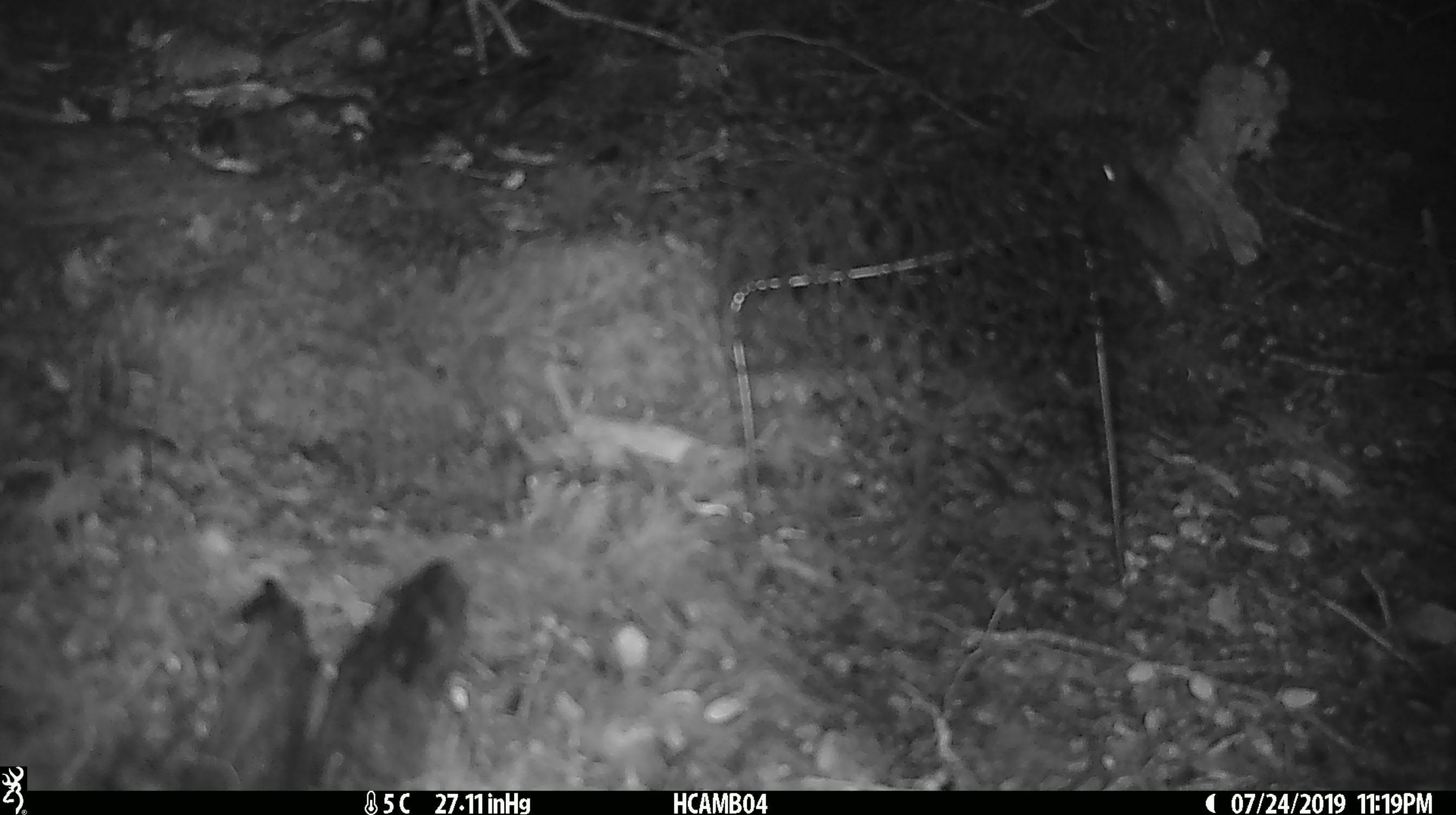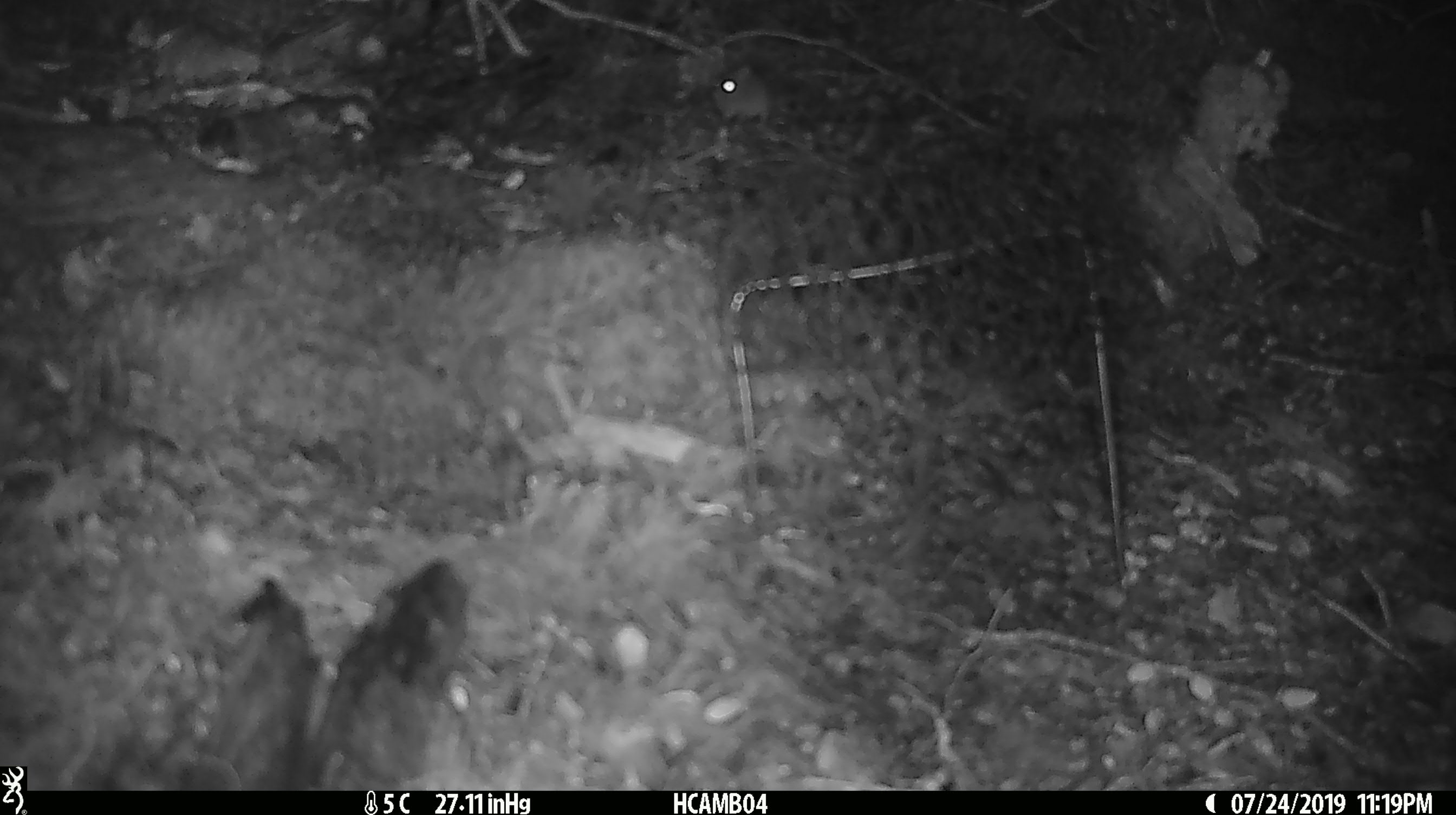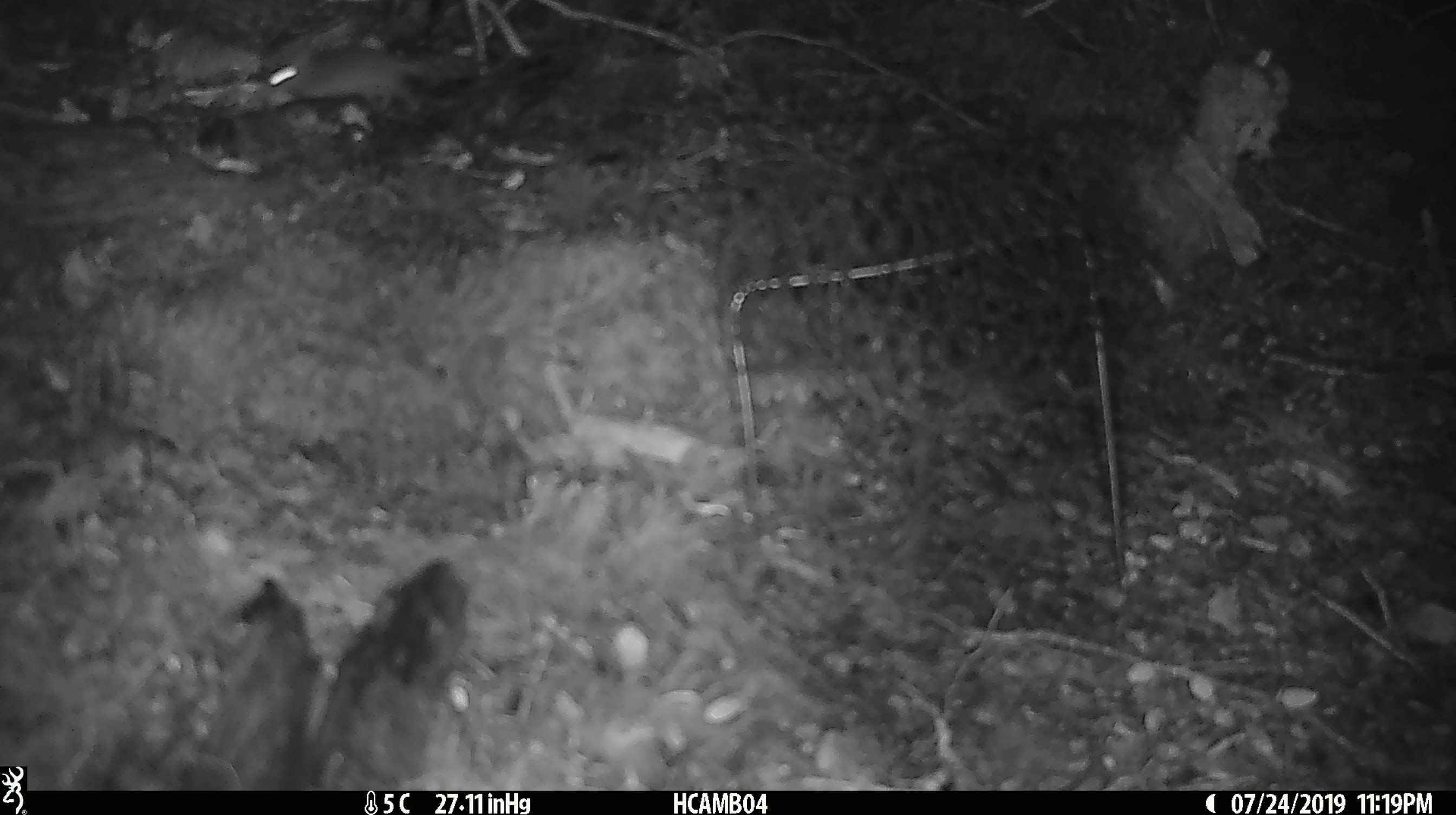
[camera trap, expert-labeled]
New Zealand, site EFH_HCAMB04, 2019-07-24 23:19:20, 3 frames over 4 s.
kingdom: Animalia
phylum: Chordata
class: Mammalia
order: Rodentia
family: Muridae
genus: Mus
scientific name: Mus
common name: mouse